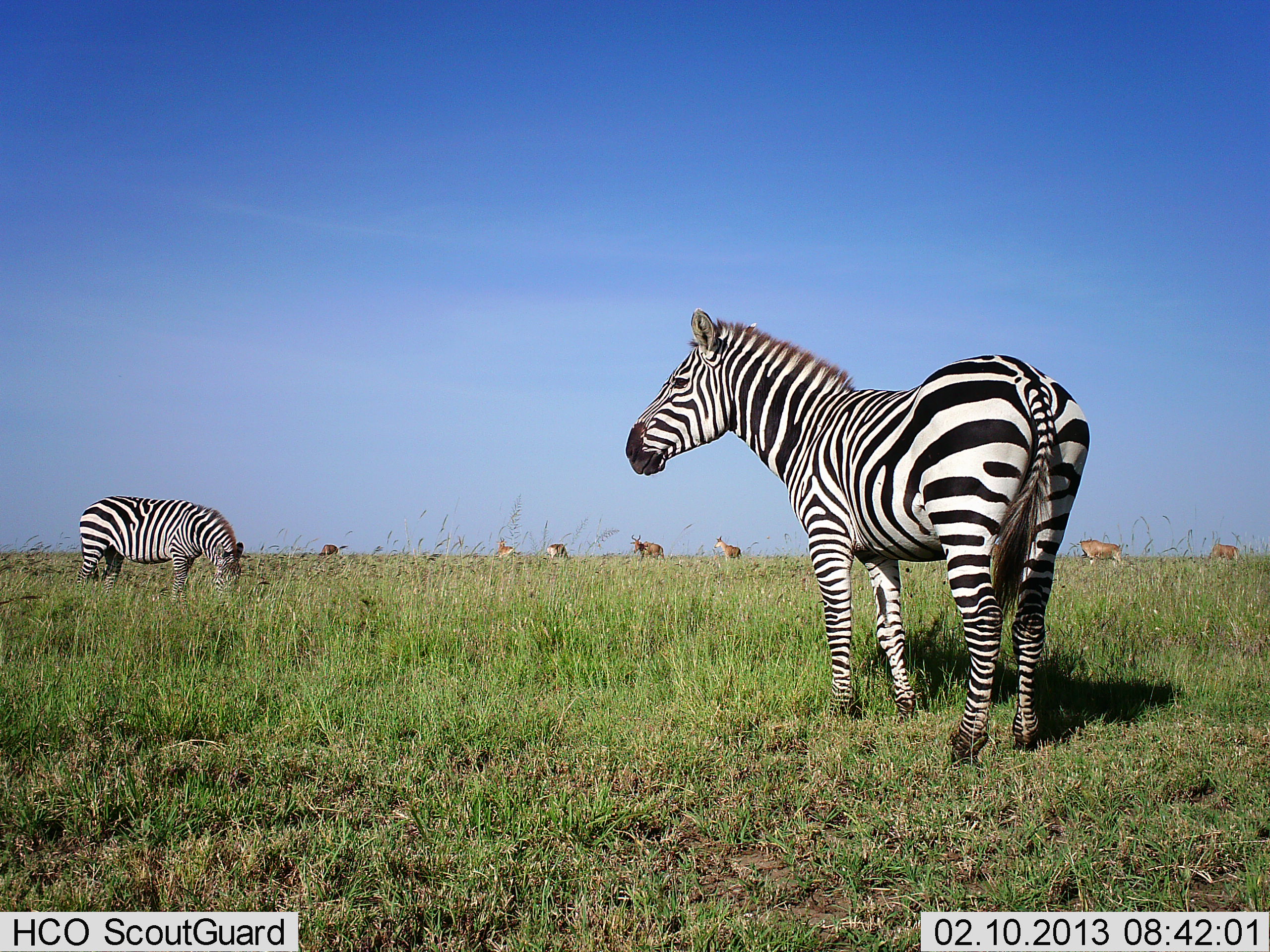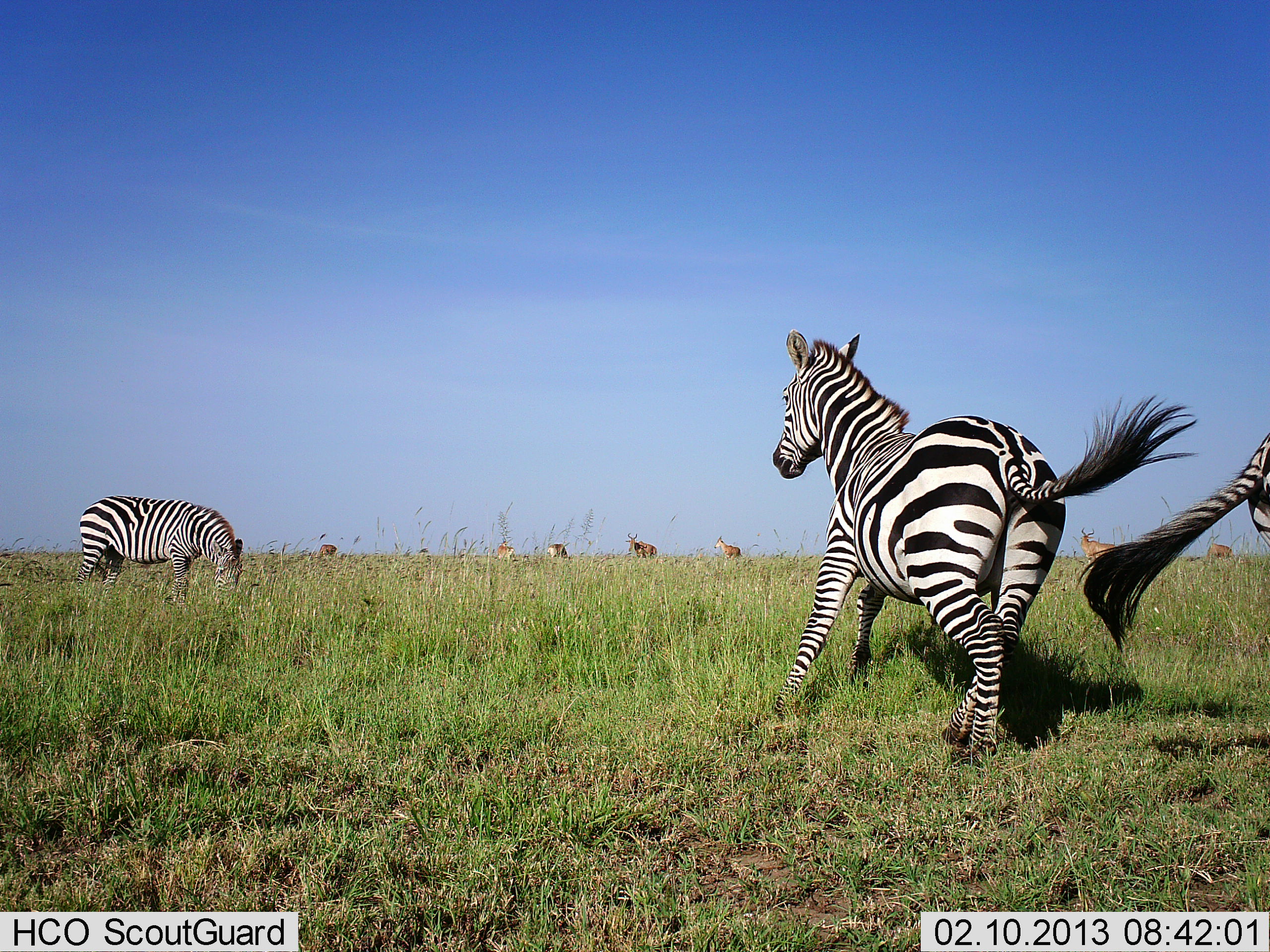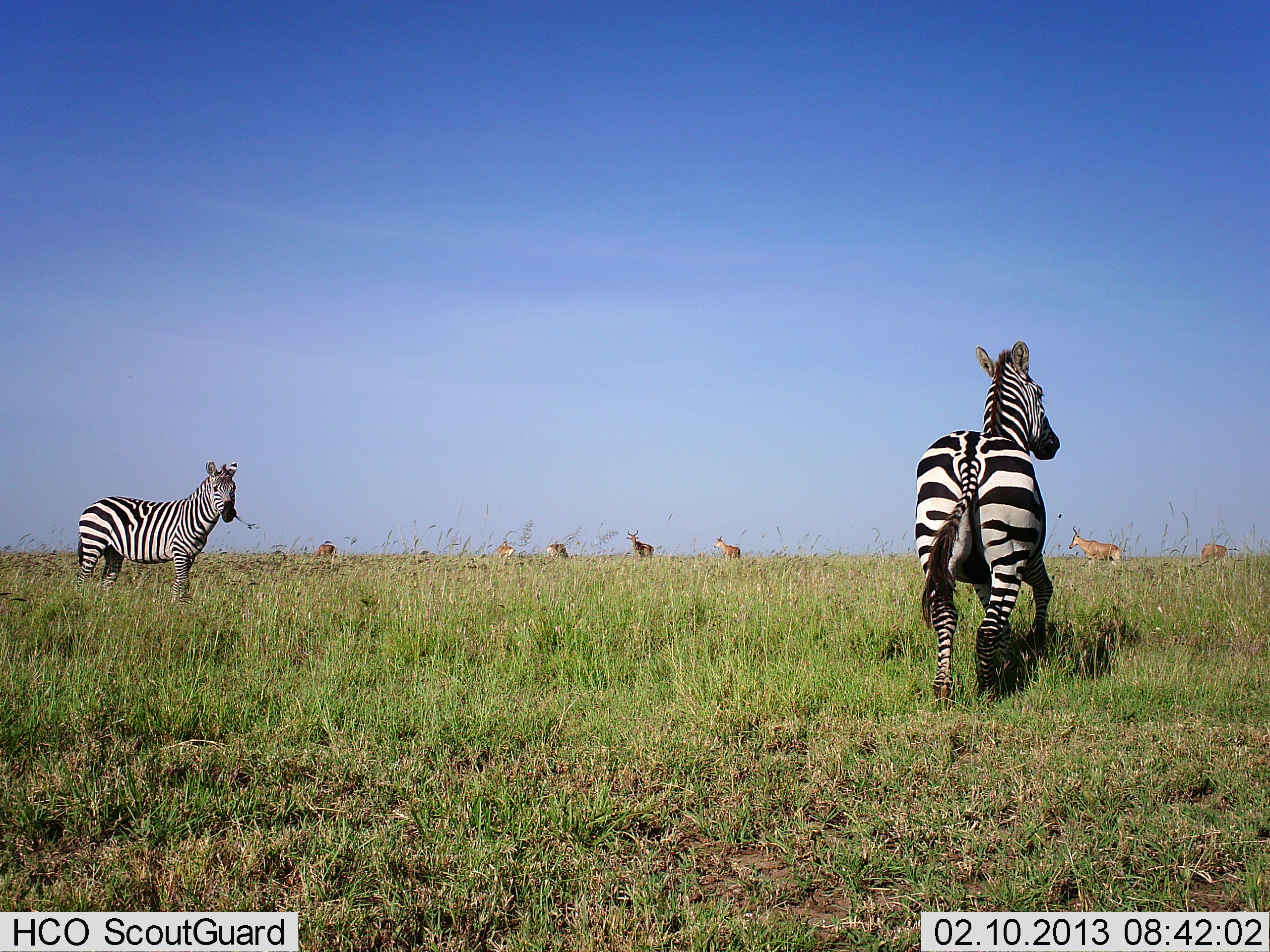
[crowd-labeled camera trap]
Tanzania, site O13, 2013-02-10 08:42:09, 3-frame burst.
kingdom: Animalia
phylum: Chordata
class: Mammalia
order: Artiodactyla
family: Bovidae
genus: Alcelaphus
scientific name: Alcelaphus buselaphus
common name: hartebeest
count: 7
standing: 80%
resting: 0%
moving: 35%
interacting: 0%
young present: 0%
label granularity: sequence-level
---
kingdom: Animalia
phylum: Chordata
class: Mammalia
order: Perissodactyla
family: Equidae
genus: Equus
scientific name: Equus quagga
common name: plains zebra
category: zebra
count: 3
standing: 28%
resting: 2%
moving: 88%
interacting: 12%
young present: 0%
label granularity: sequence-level